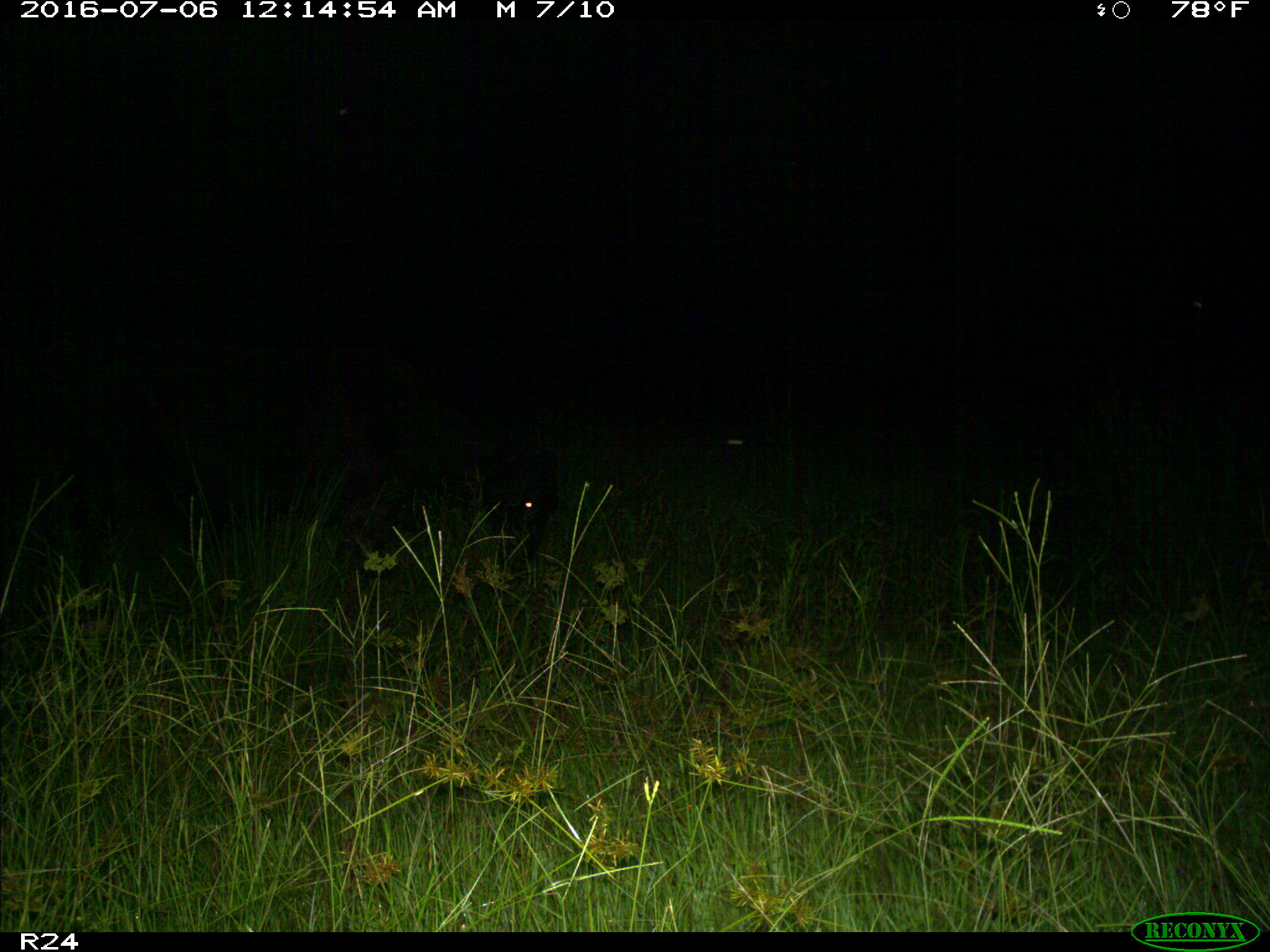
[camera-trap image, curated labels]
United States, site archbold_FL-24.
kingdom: Animalia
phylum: Chordata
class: Mammalia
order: Artiodactyla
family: Bovidae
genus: Bos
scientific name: Bos taurus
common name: domestic cow